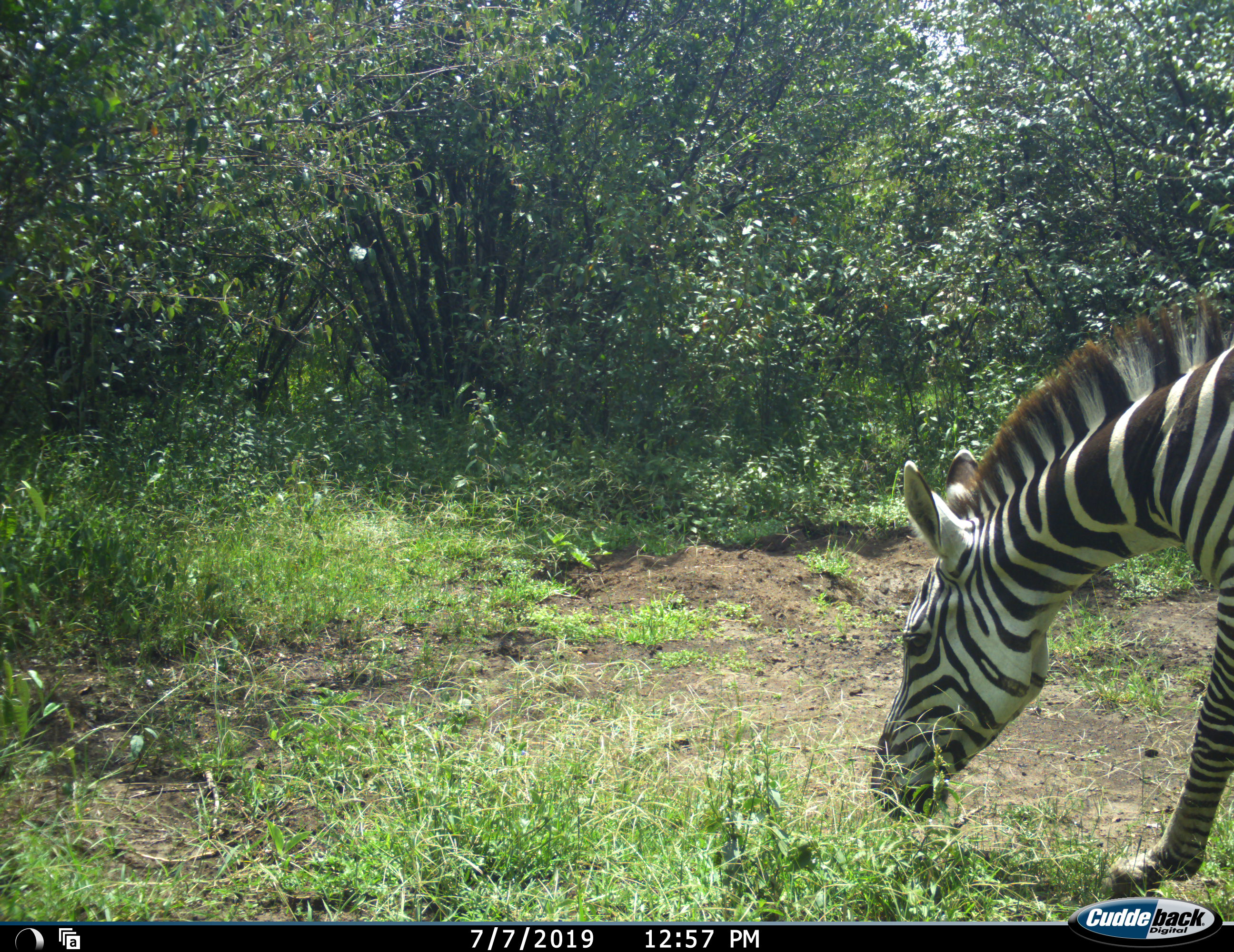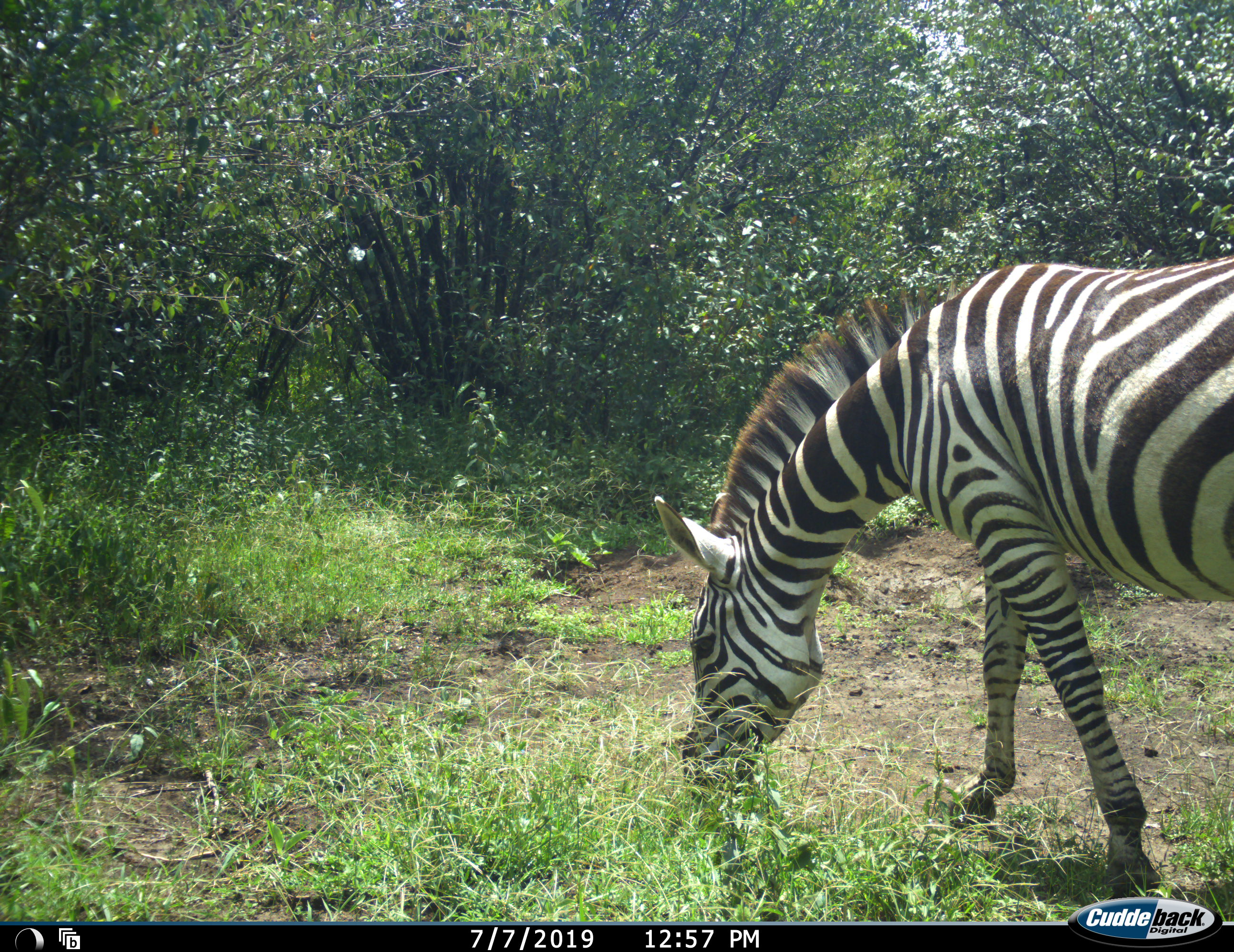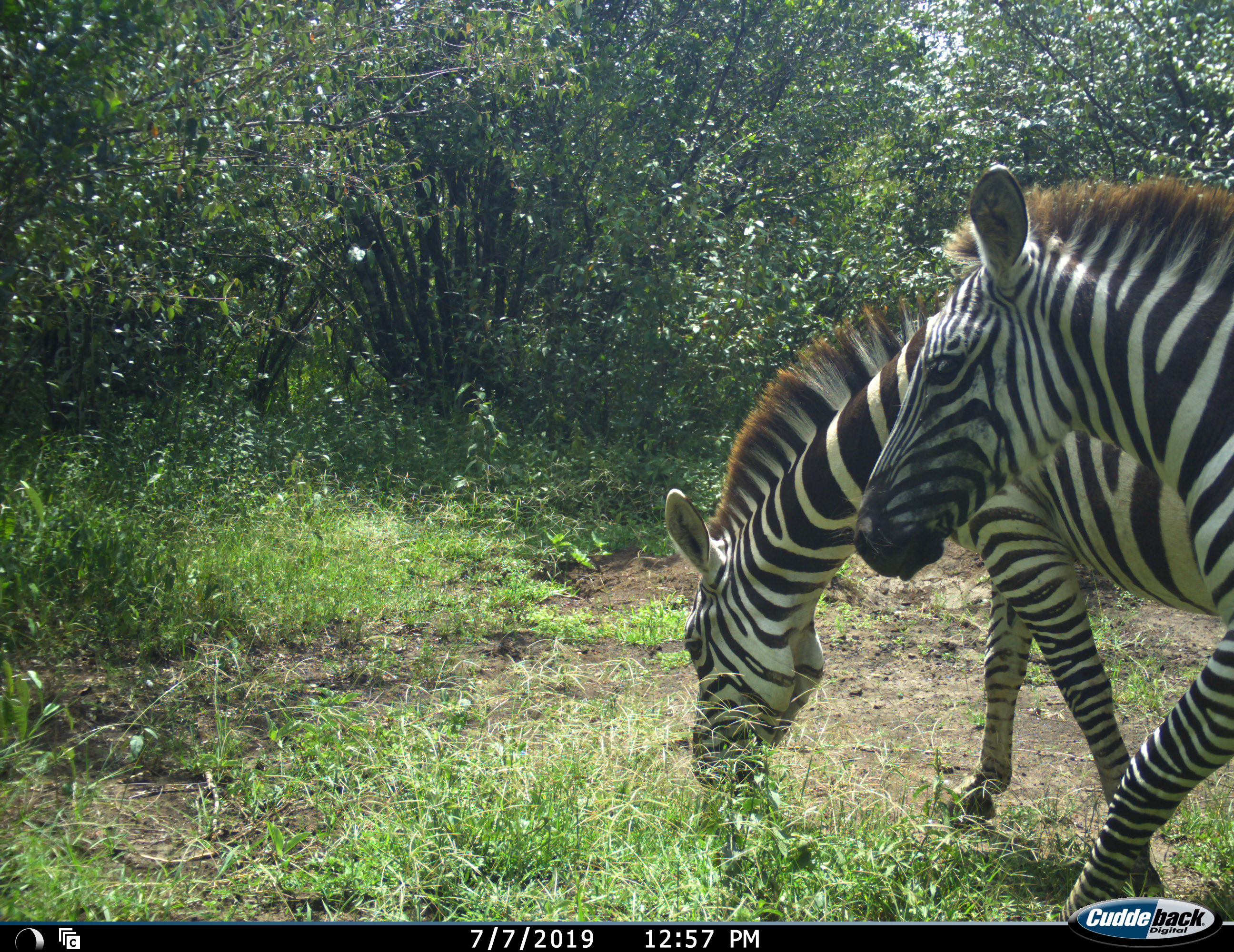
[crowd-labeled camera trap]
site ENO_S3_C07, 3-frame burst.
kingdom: Animalia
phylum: Chordata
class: Mammalia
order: Perissodactyla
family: Equidae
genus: Equus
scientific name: Equus quagga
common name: plains zebra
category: zebraplains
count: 2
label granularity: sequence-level